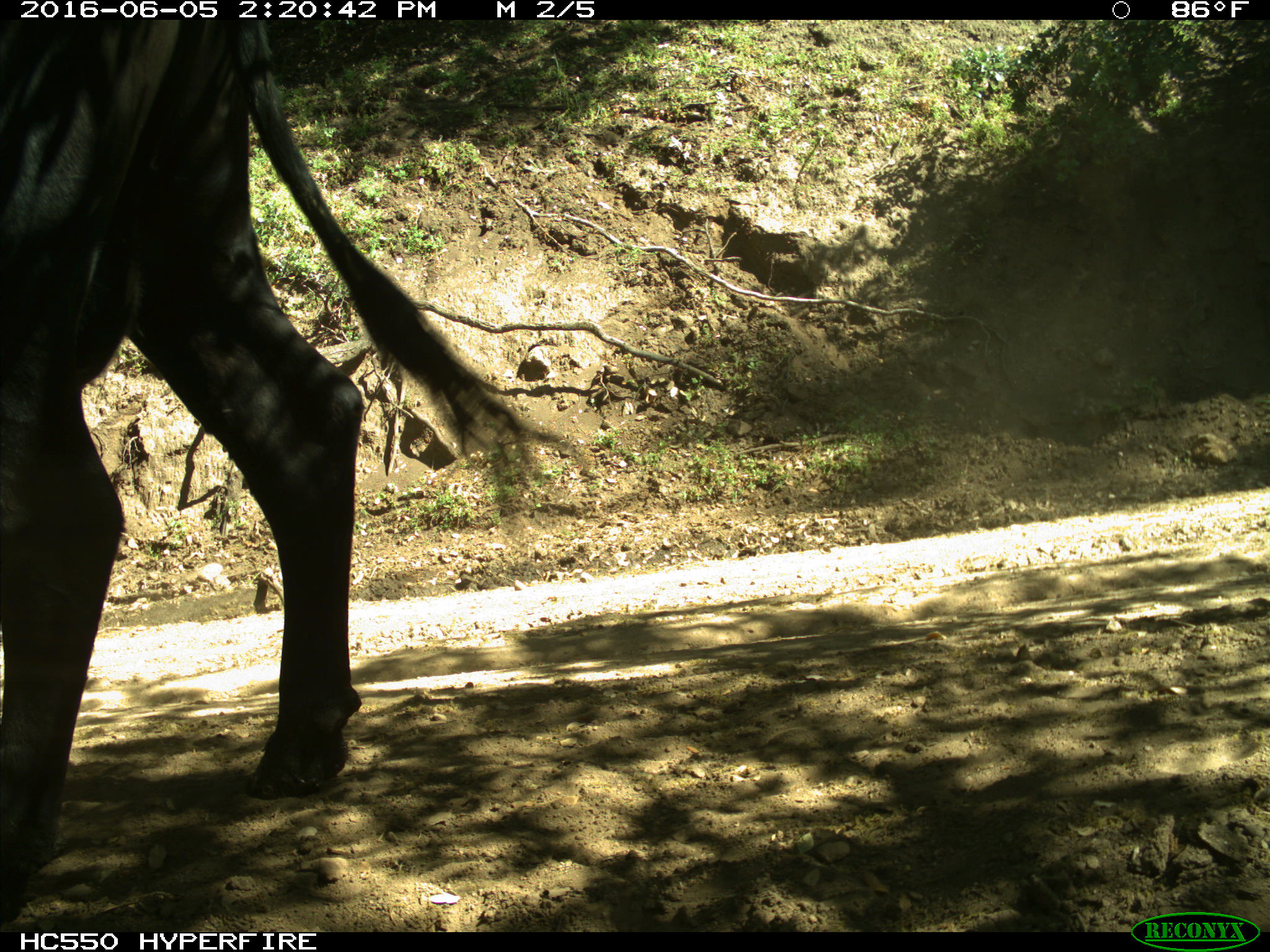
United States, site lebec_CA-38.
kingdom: Animalia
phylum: Chordata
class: Mammalia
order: Artiodactyla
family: Bovidae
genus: Bos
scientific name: Bos taurus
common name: domestic cow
Bos taurus (domestic cow).